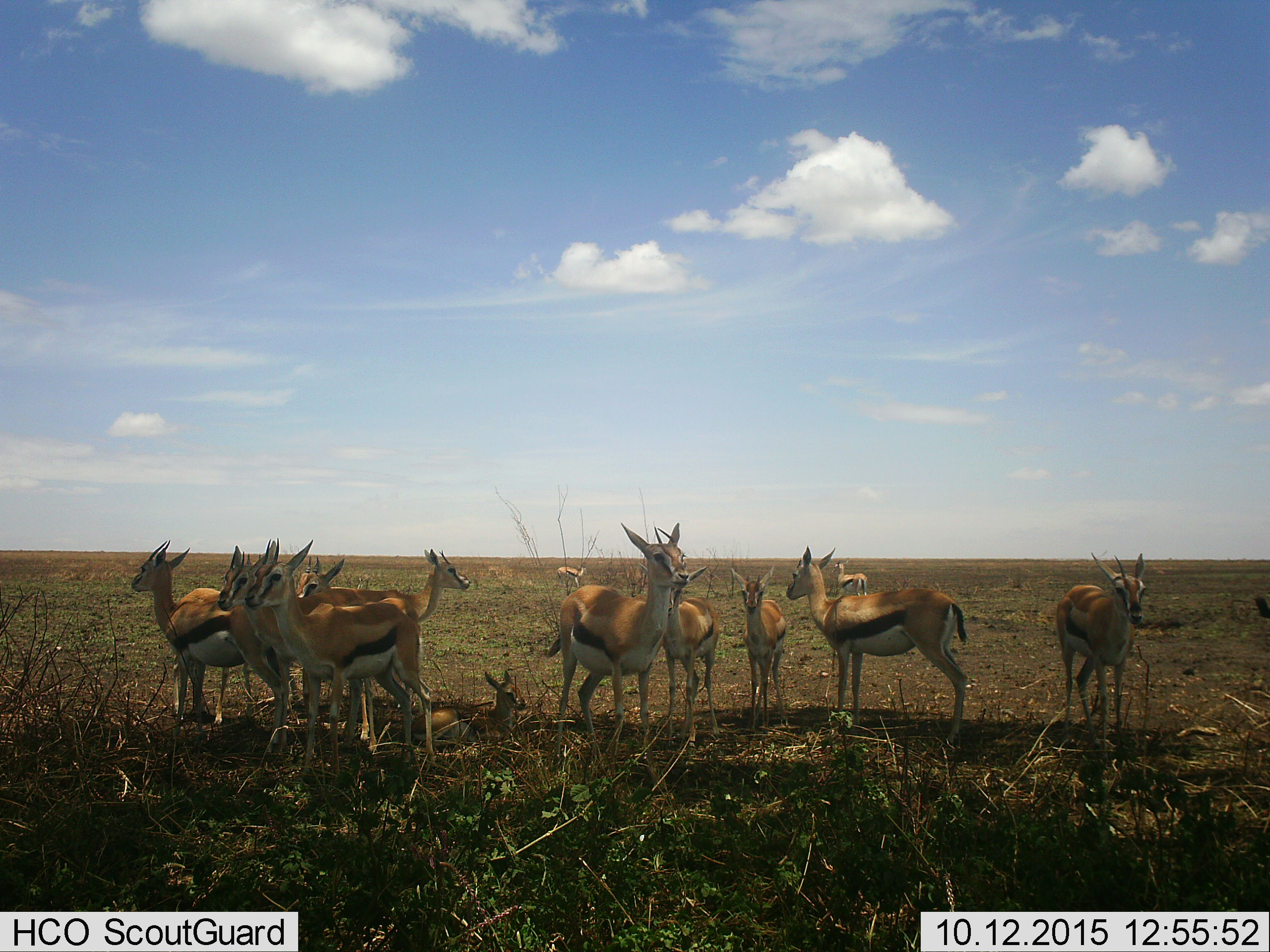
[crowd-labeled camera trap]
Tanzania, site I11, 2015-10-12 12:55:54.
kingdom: Animalia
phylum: Chordata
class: Mammalia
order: Artiodactyla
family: Bovidae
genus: Eudorcas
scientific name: Eudorcas thomsonii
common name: thomson's gazelle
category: gazellethomsons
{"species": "gazellethomsons (thomson's gazelle) (Eudorcas thomsonii)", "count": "11-50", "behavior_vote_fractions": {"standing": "88%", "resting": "62%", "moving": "12%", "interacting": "38%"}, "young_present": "62%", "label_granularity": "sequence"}